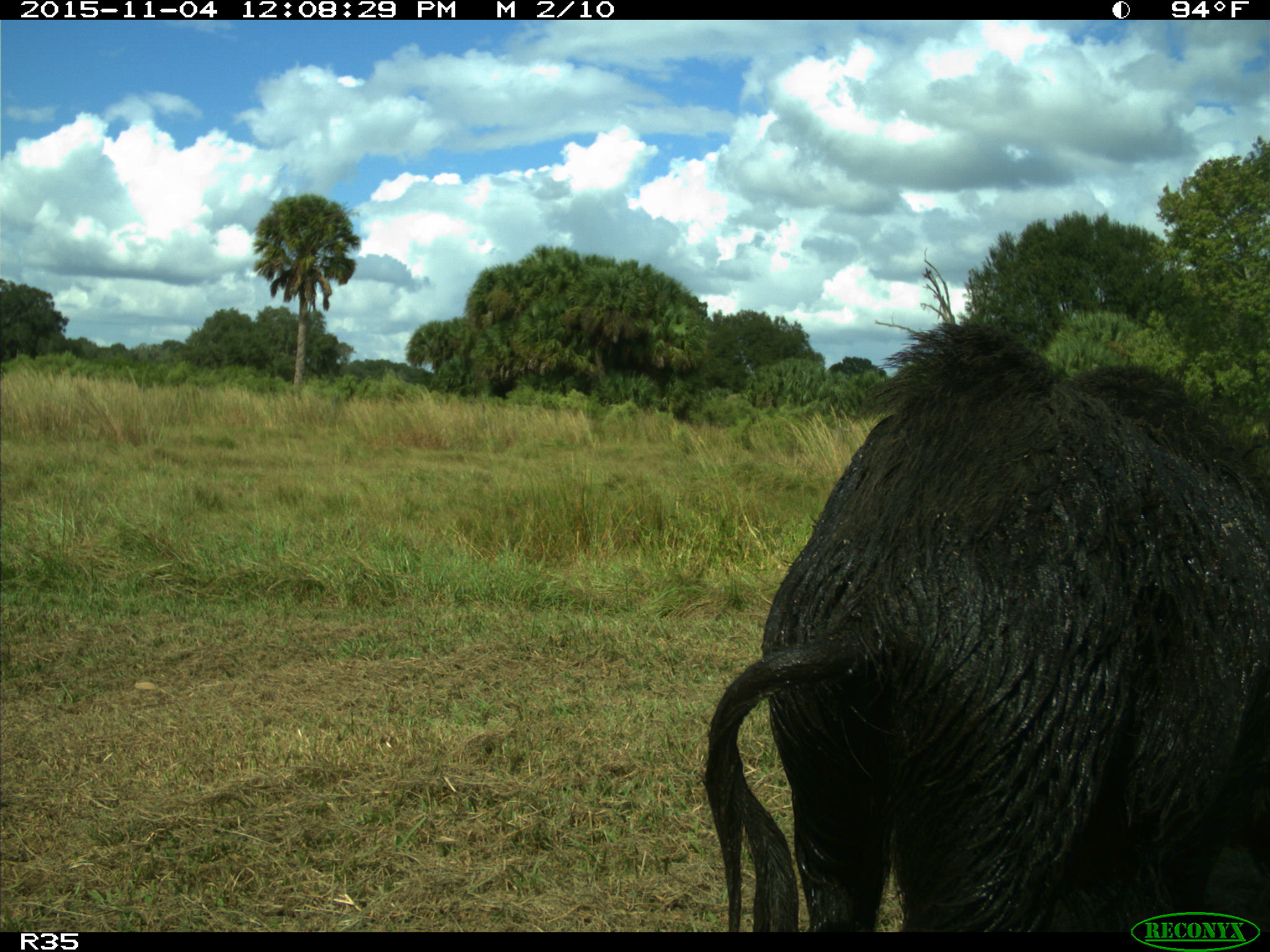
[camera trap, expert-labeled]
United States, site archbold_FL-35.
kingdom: Animalia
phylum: Chordata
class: Mammalia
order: Artiodactyla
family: Suidae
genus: Sus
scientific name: Sus scrofa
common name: wild boar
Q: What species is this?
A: Sus scrofa (wild boar).